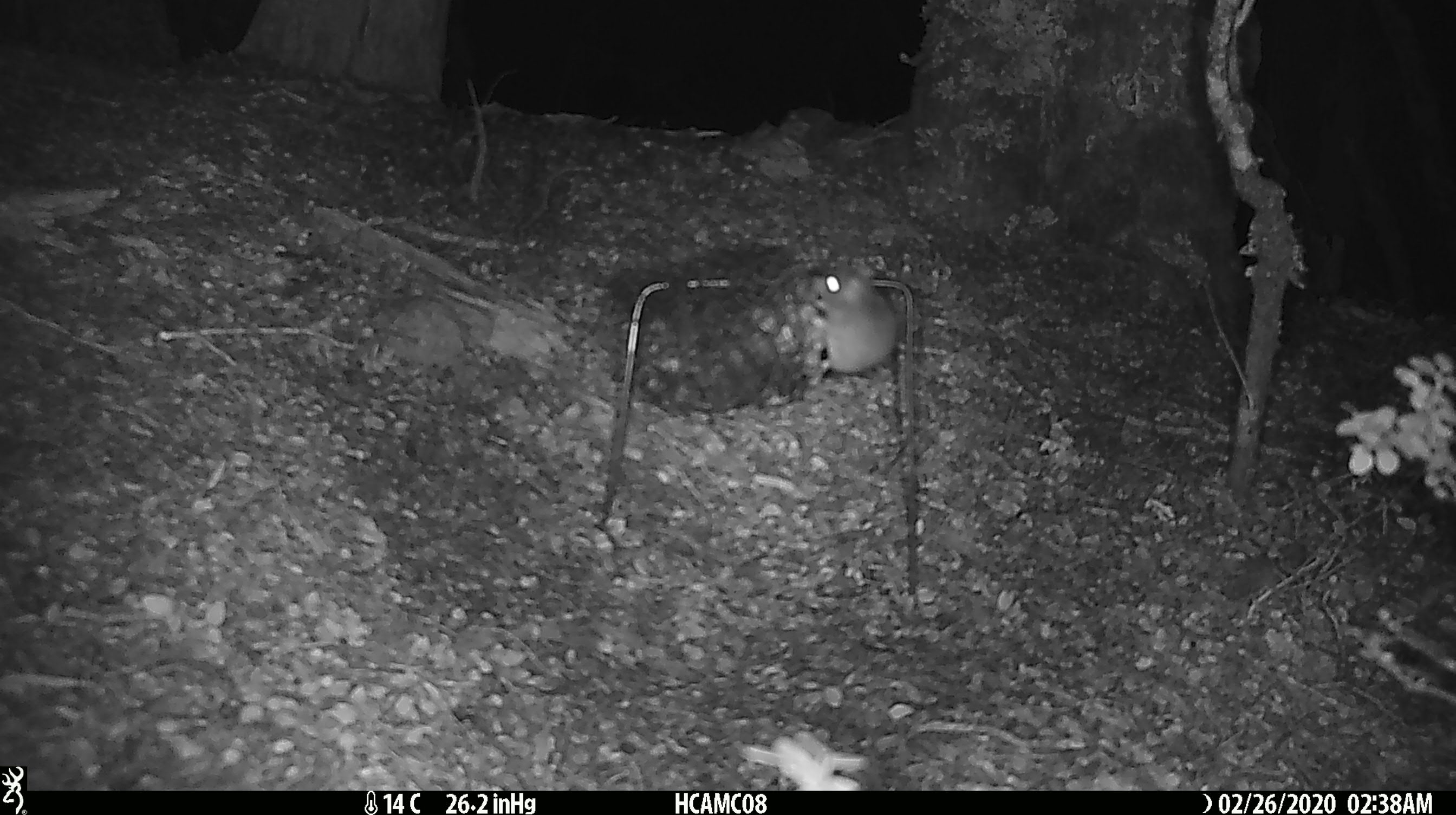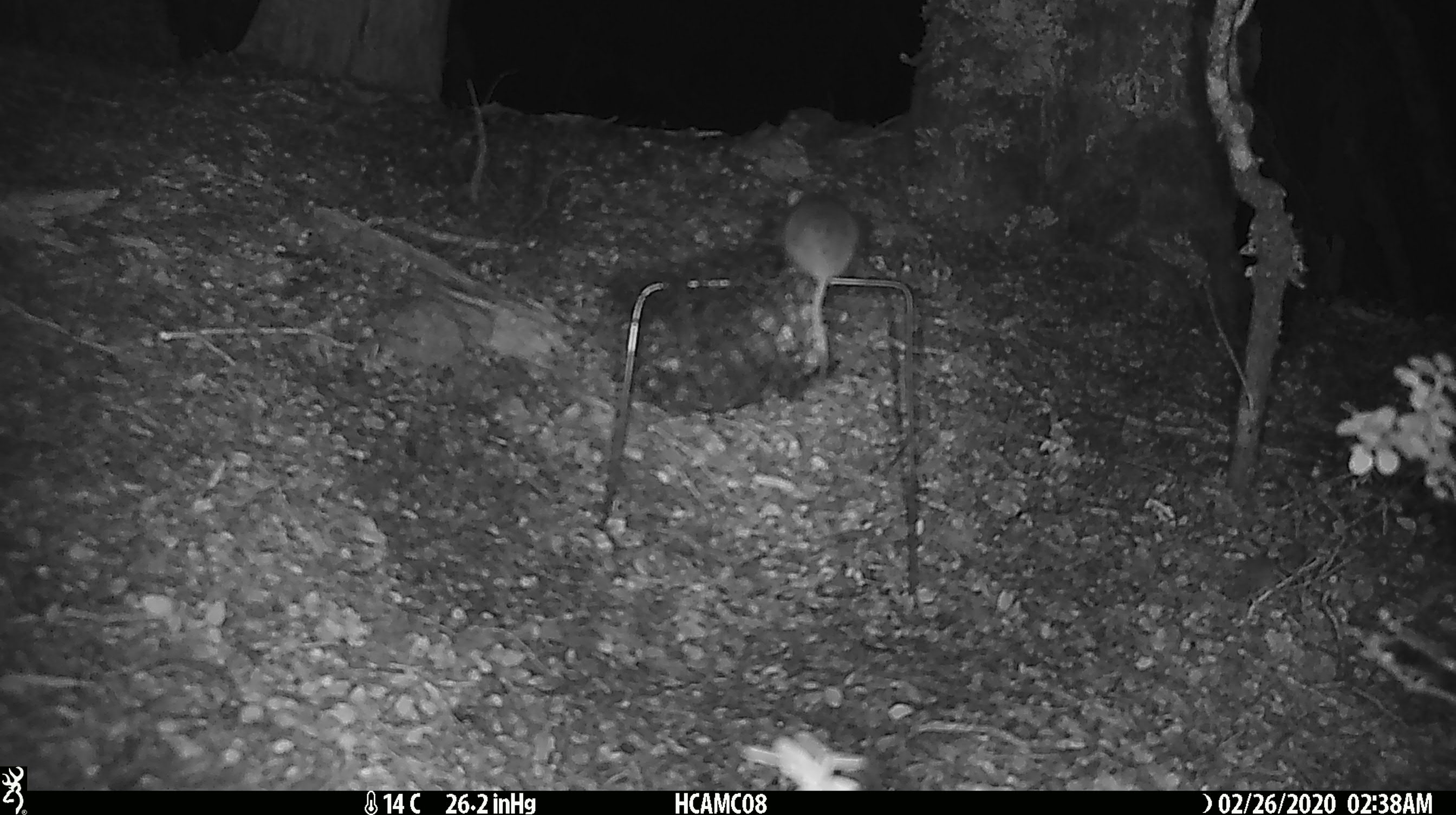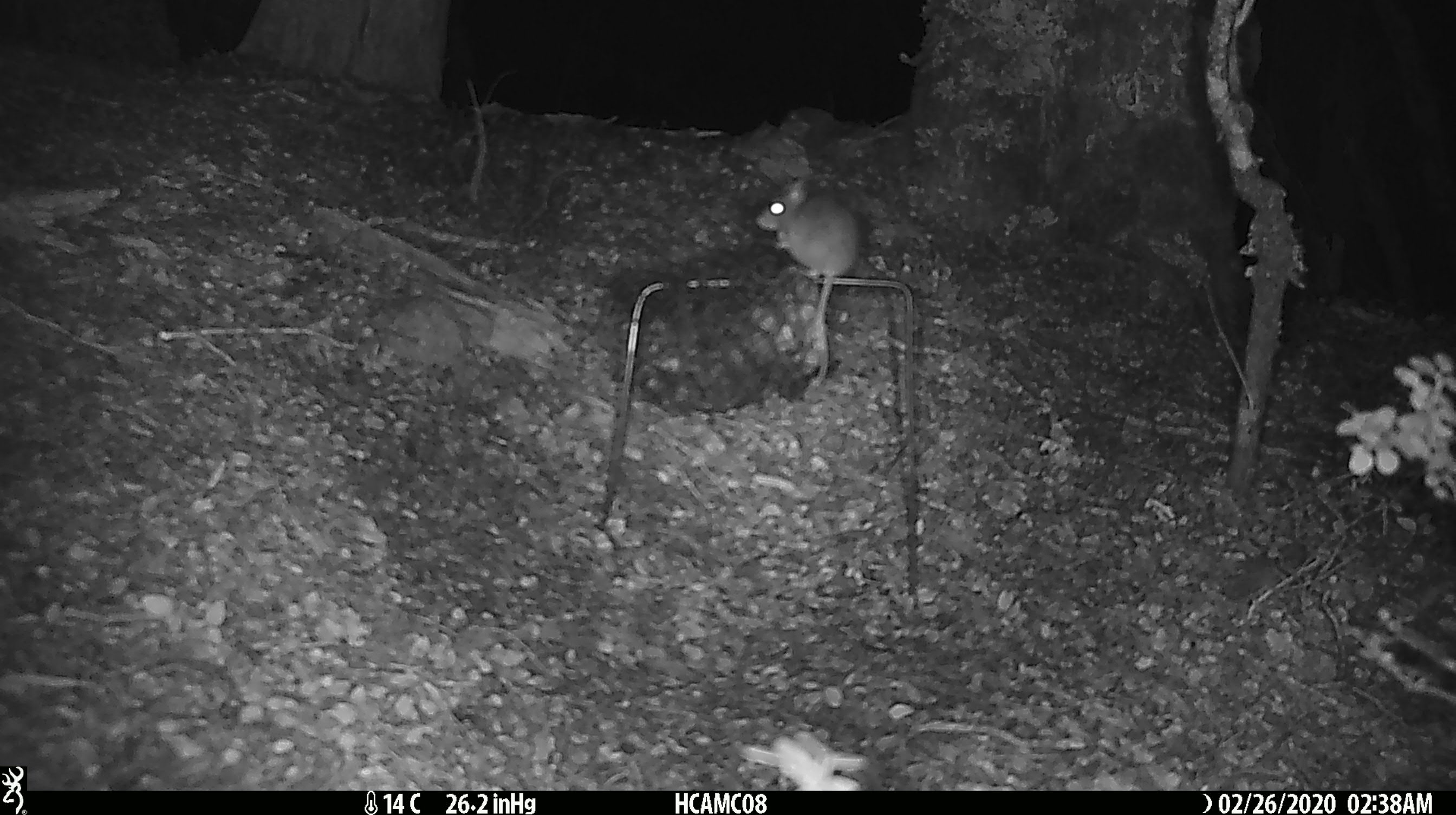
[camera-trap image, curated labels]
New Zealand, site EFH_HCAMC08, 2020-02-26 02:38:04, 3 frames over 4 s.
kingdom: Animalia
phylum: Chordata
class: Mammalia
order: Rodentia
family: Muridae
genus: Mus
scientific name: Mus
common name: mouse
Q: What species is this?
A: Mouse (Mus).